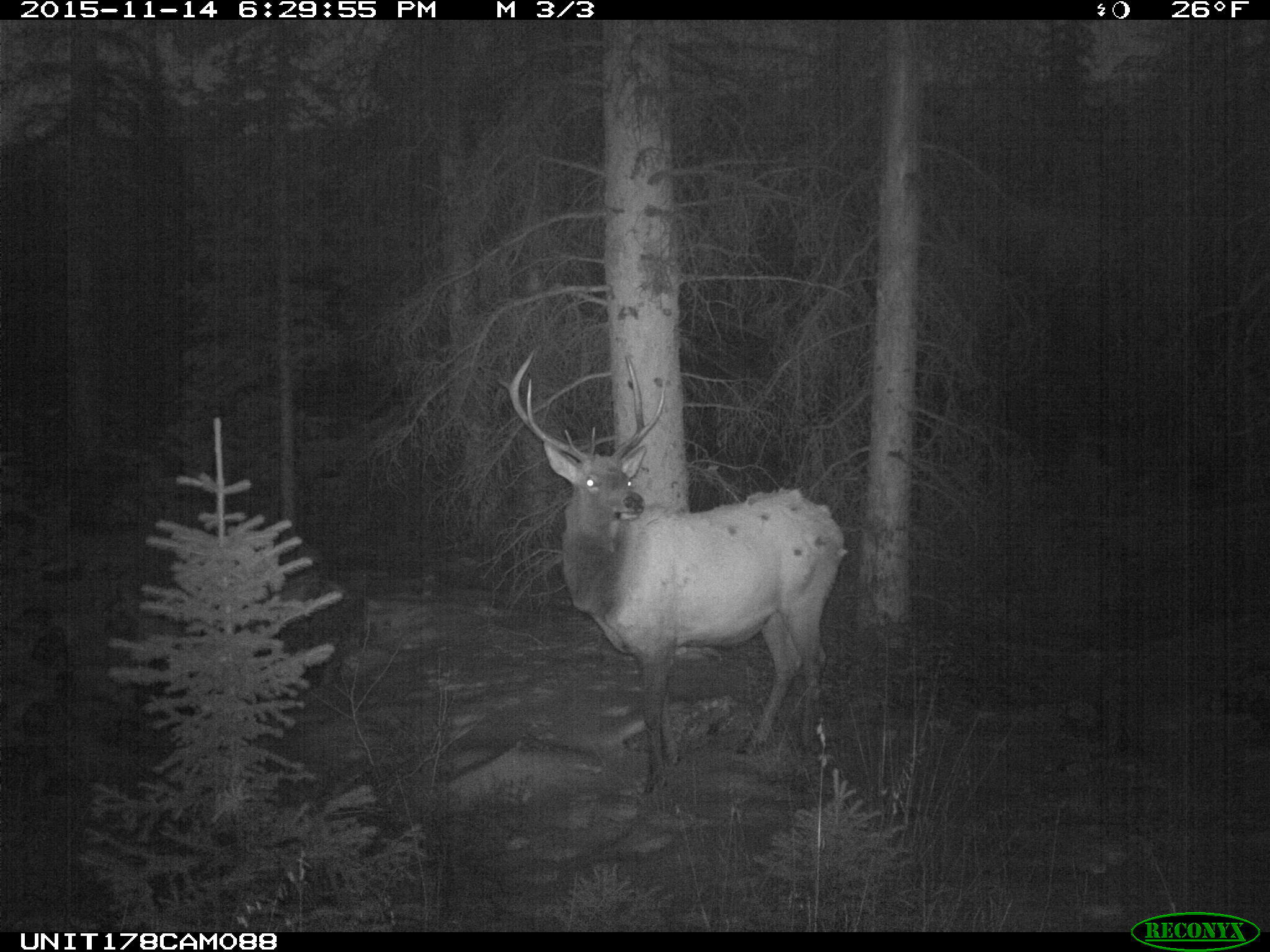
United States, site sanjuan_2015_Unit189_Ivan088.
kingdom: Animalia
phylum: Chordata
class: Mammalia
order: Artiodactyla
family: Cervidae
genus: Cervus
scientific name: Cervus elaphus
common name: red deer